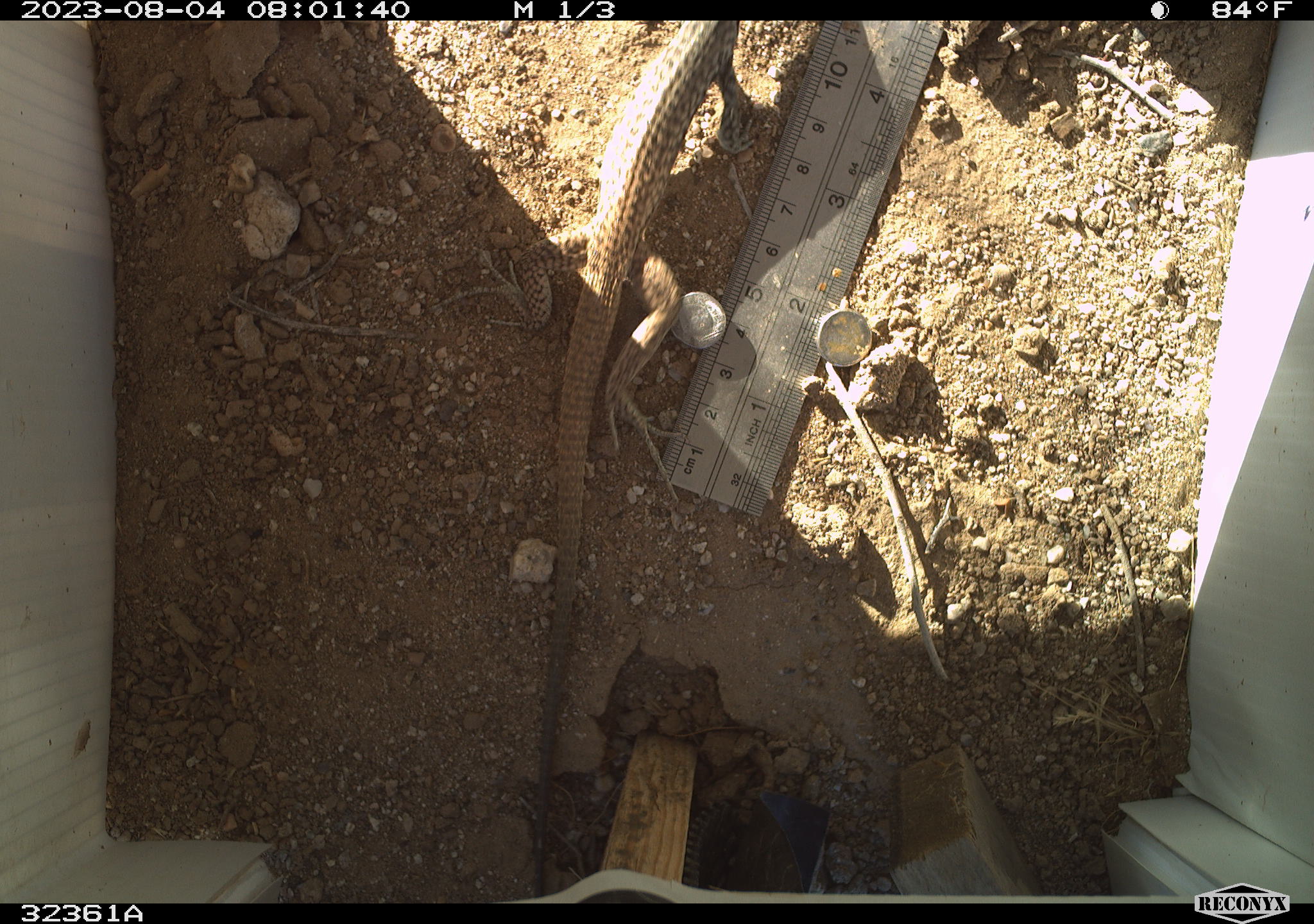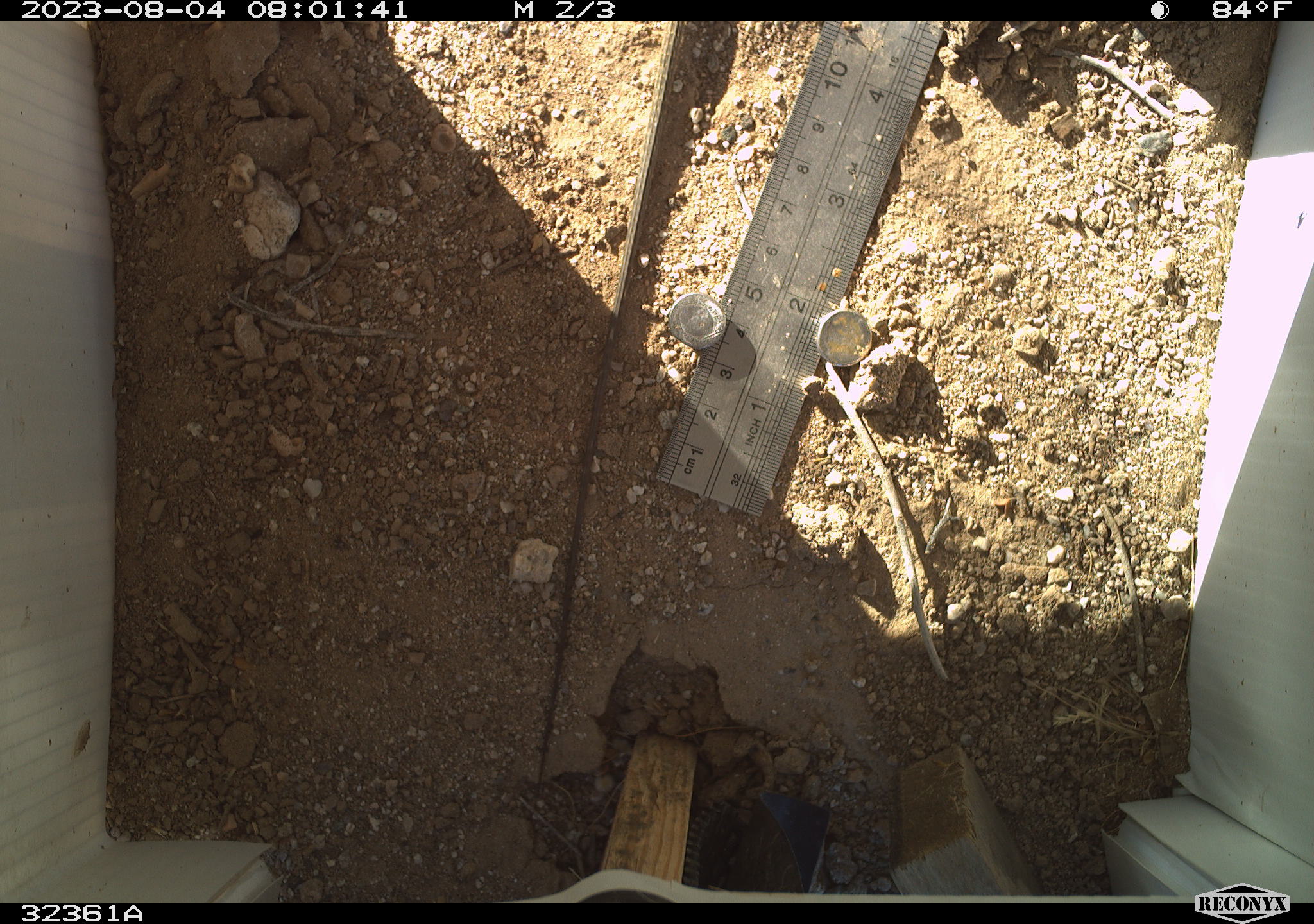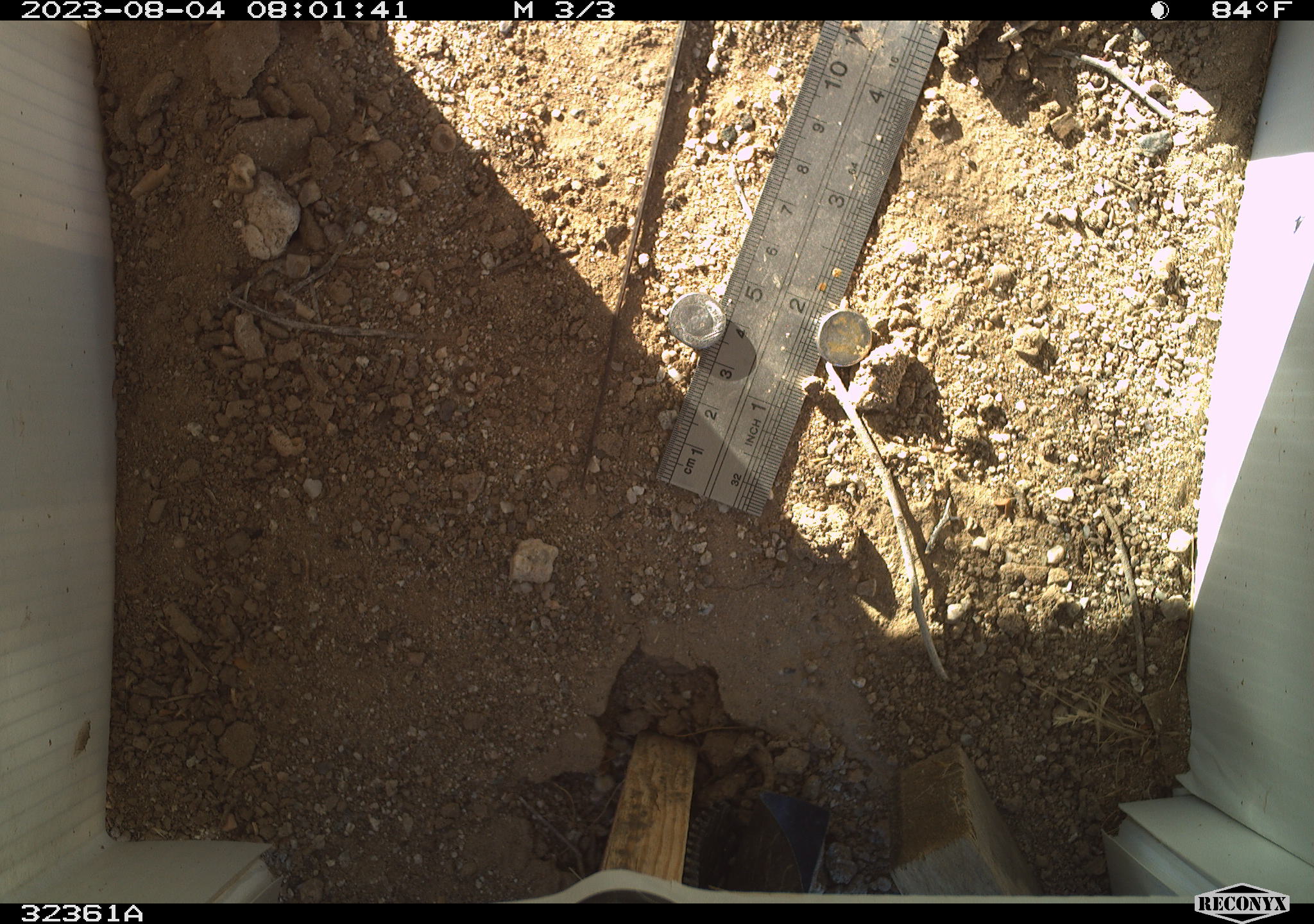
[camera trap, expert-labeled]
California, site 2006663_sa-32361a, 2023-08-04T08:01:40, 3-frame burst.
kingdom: Animalia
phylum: Chordata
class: Reptilia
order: Squamata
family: Teiidae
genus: Aspidoscelis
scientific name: Aspidoscelis tigris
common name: western whiptail